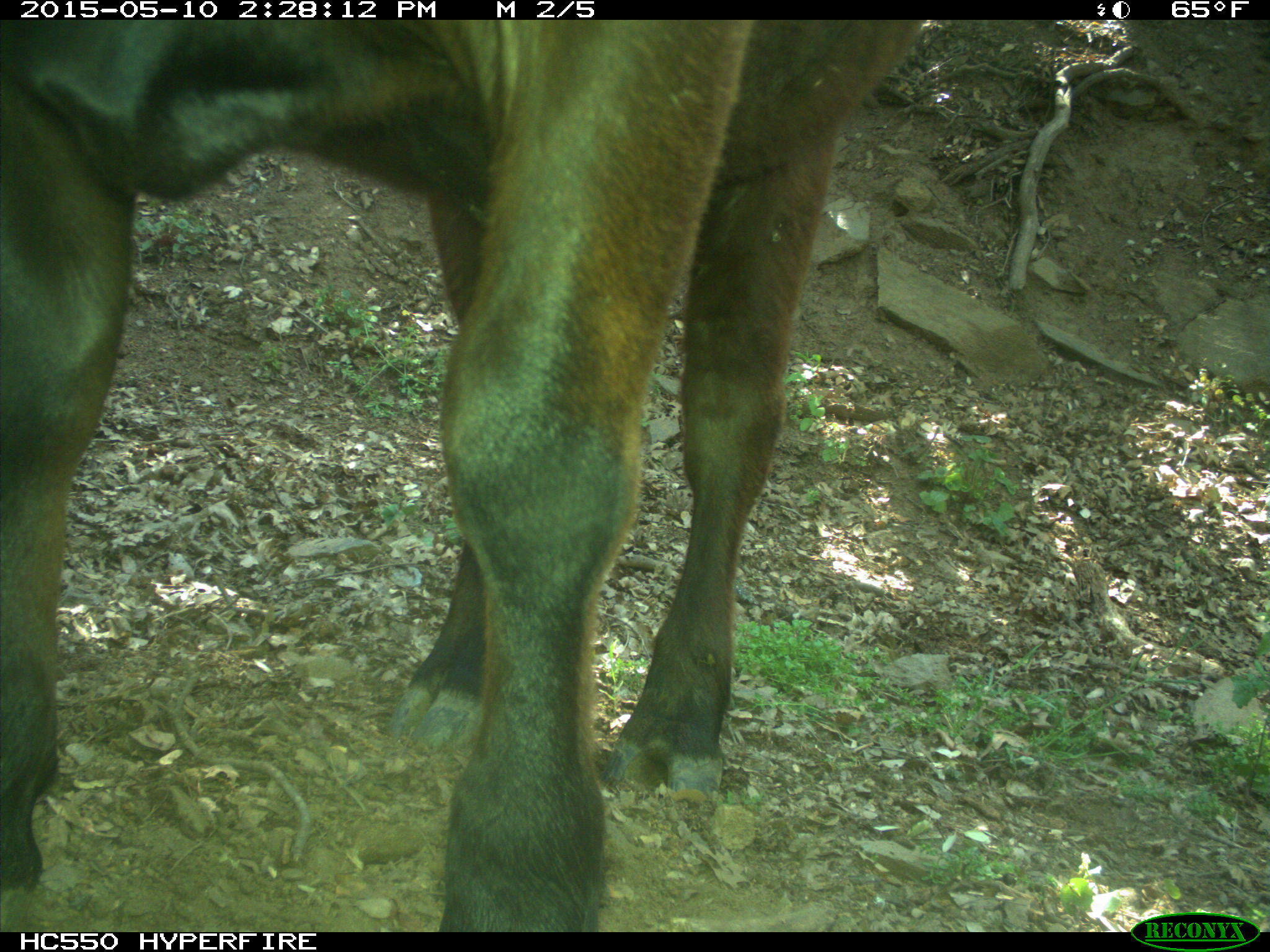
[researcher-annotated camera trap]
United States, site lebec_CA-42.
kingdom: Animalia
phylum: Chordata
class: Mammalia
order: Artiodactyla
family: Bovidae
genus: Bos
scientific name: Bos taurus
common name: domestic cow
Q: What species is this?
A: Bos taurus (domestic cow).